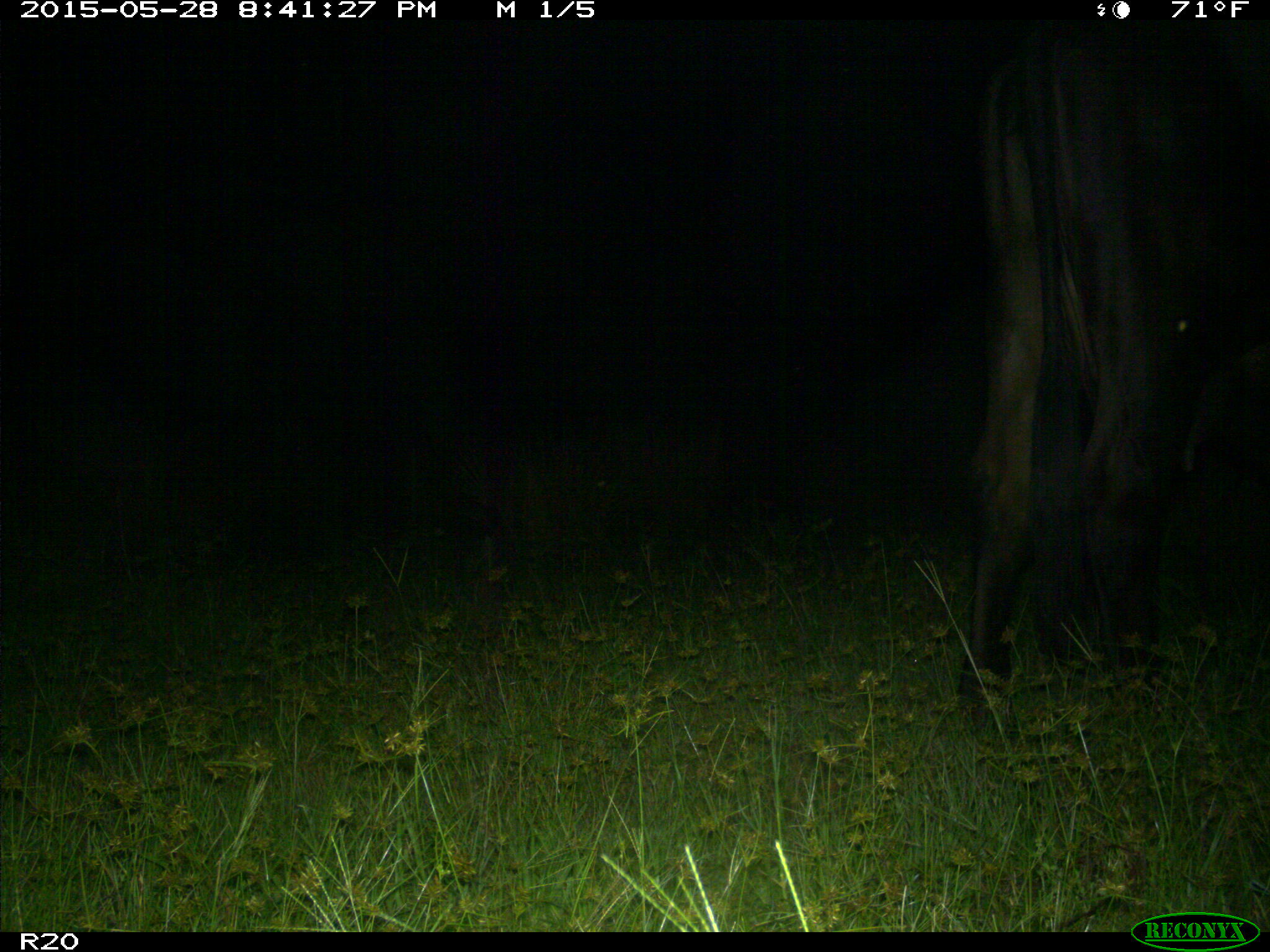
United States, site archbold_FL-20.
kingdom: Animalia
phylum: Chordata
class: Mammalia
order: Artiodactyla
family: Bovidae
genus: Bos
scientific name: Bos taurus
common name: domestic cow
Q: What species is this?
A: Bos taurus (domestic cow).